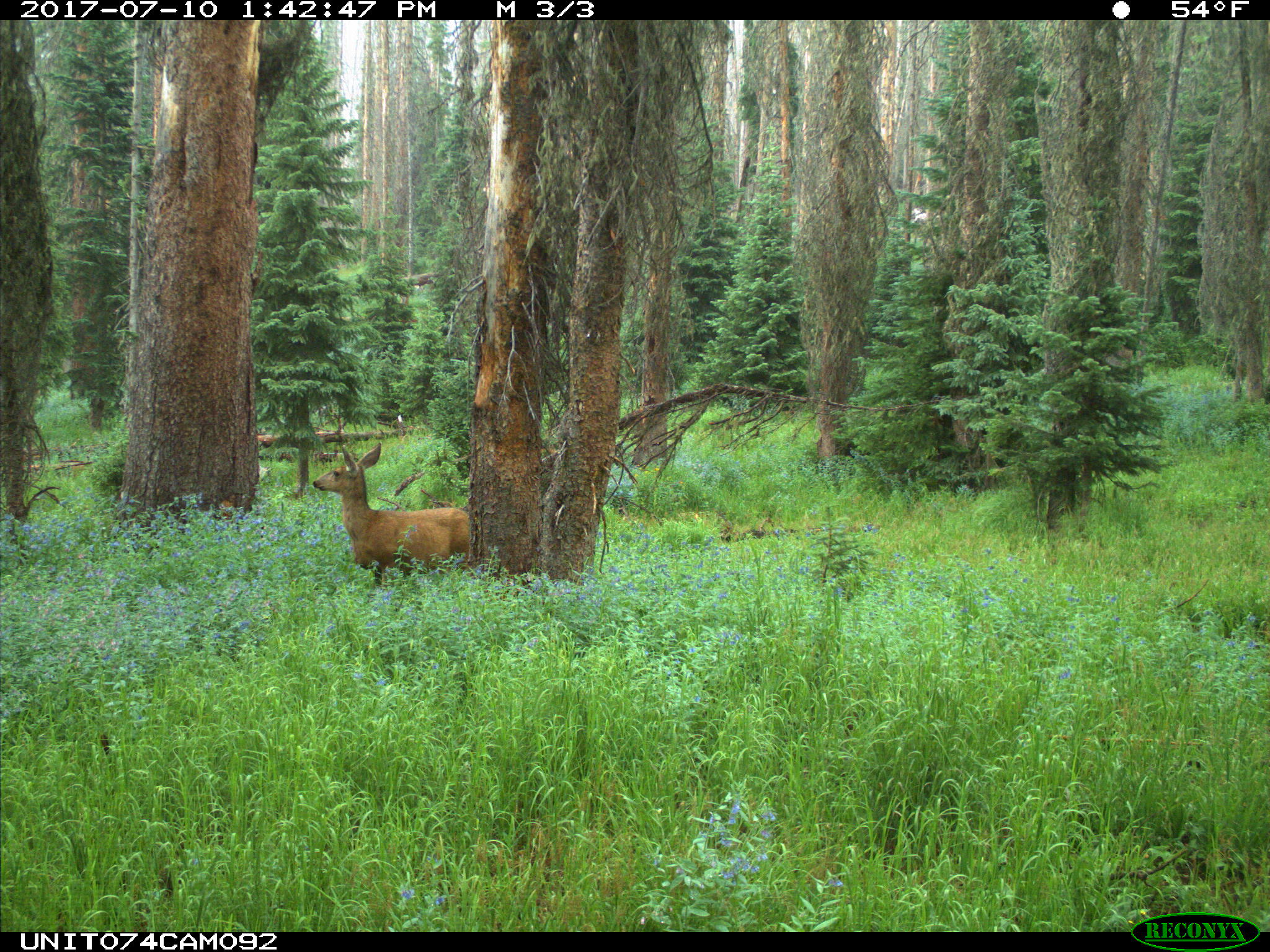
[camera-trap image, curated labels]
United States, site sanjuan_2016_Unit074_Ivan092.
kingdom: Animalia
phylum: Chordata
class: Mammalia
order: Artiodactyla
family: Cervidae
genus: Odocoileus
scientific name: Odocoileus hemionus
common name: mule deer